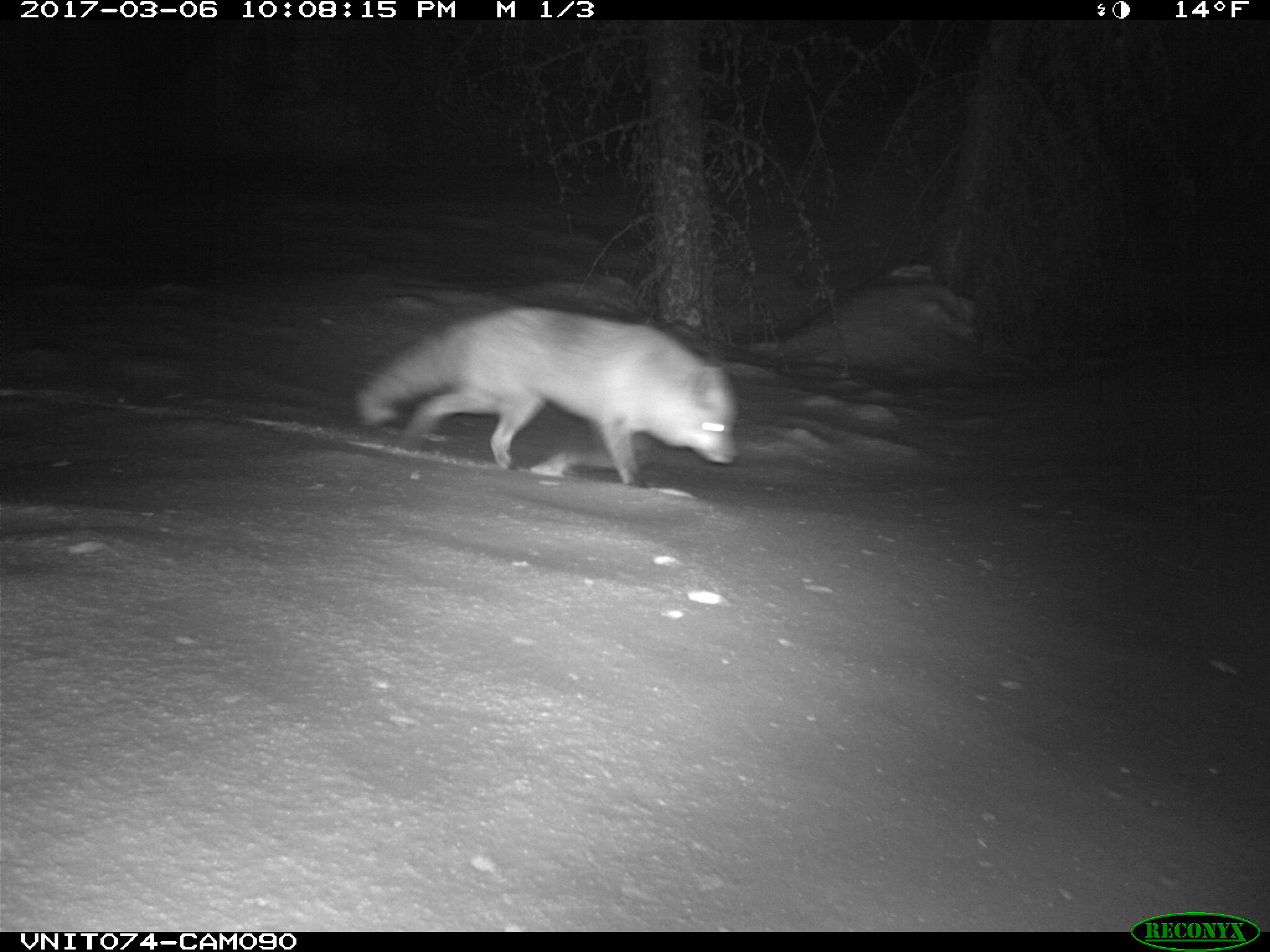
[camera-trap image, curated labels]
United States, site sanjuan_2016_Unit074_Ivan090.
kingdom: Animalia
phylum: Chordata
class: Mammalia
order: Carnivora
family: Canidae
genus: Vulpes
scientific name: Vulpes vulpes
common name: red fox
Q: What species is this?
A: Vulpes vulpes (red fox).